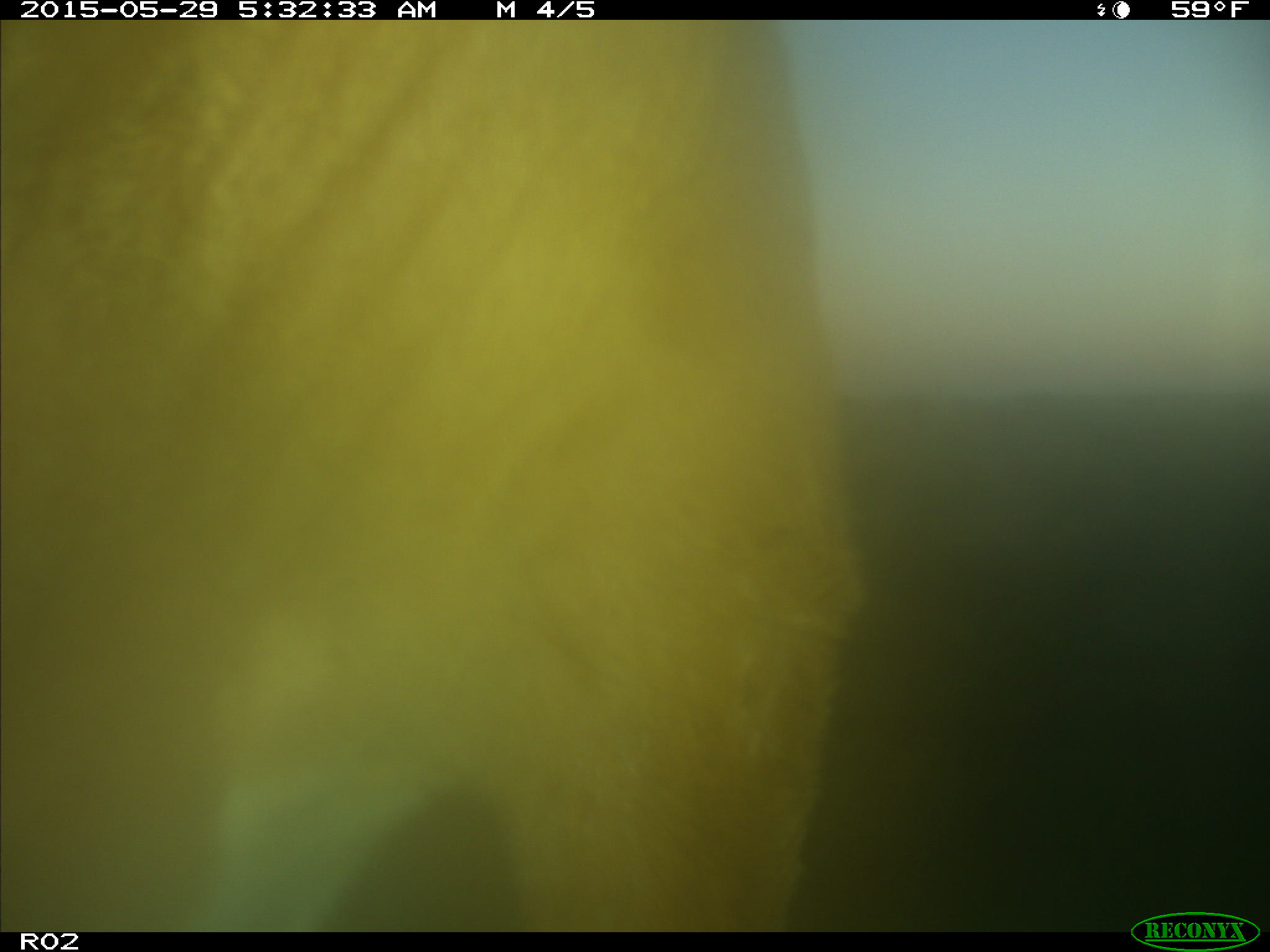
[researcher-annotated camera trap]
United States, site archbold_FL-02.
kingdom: Animalia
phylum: Chordata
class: Mammalia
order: Artiodactyla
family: Bovidae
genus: Bos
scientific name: Bos taurus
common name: domestic cow